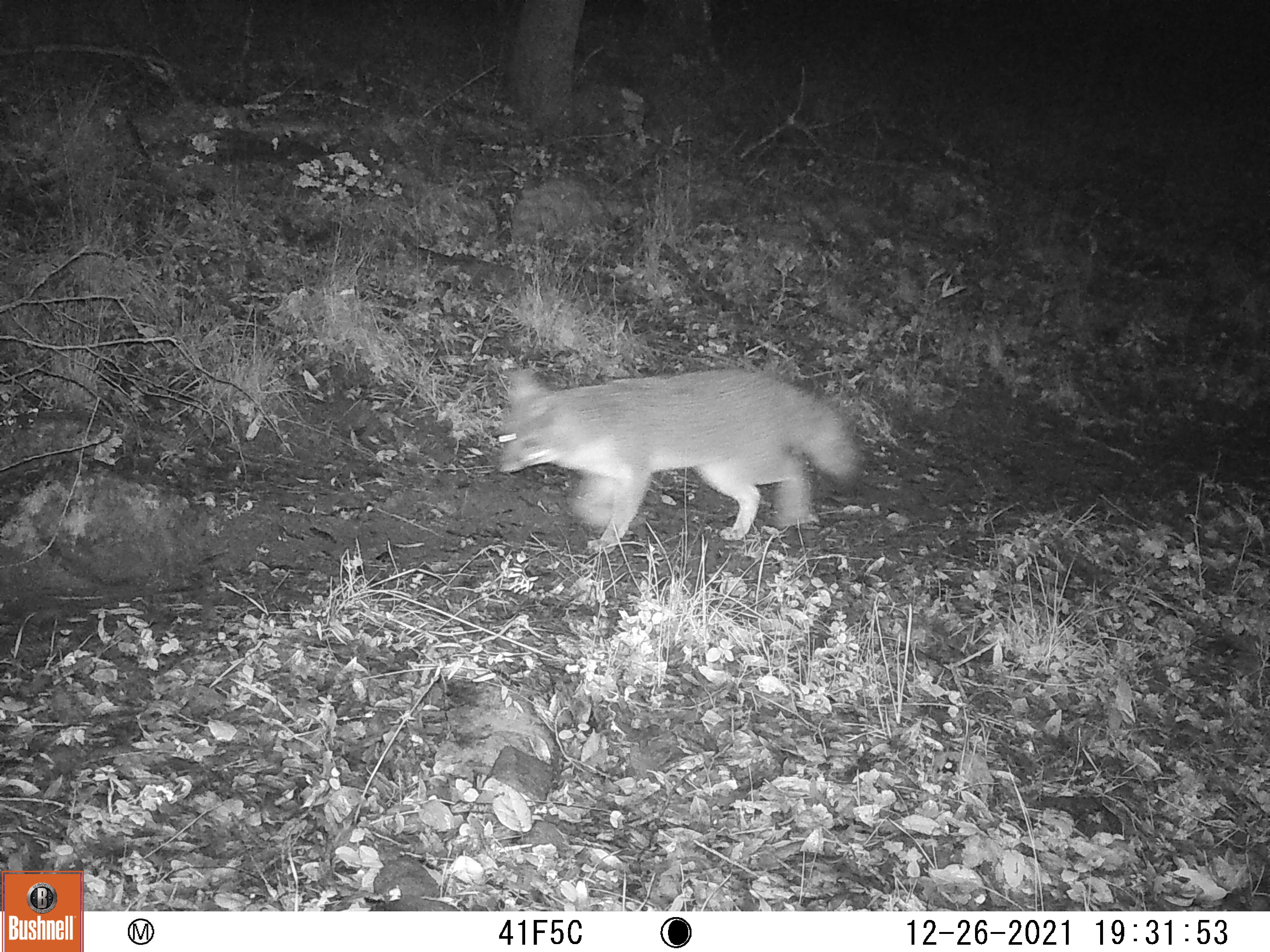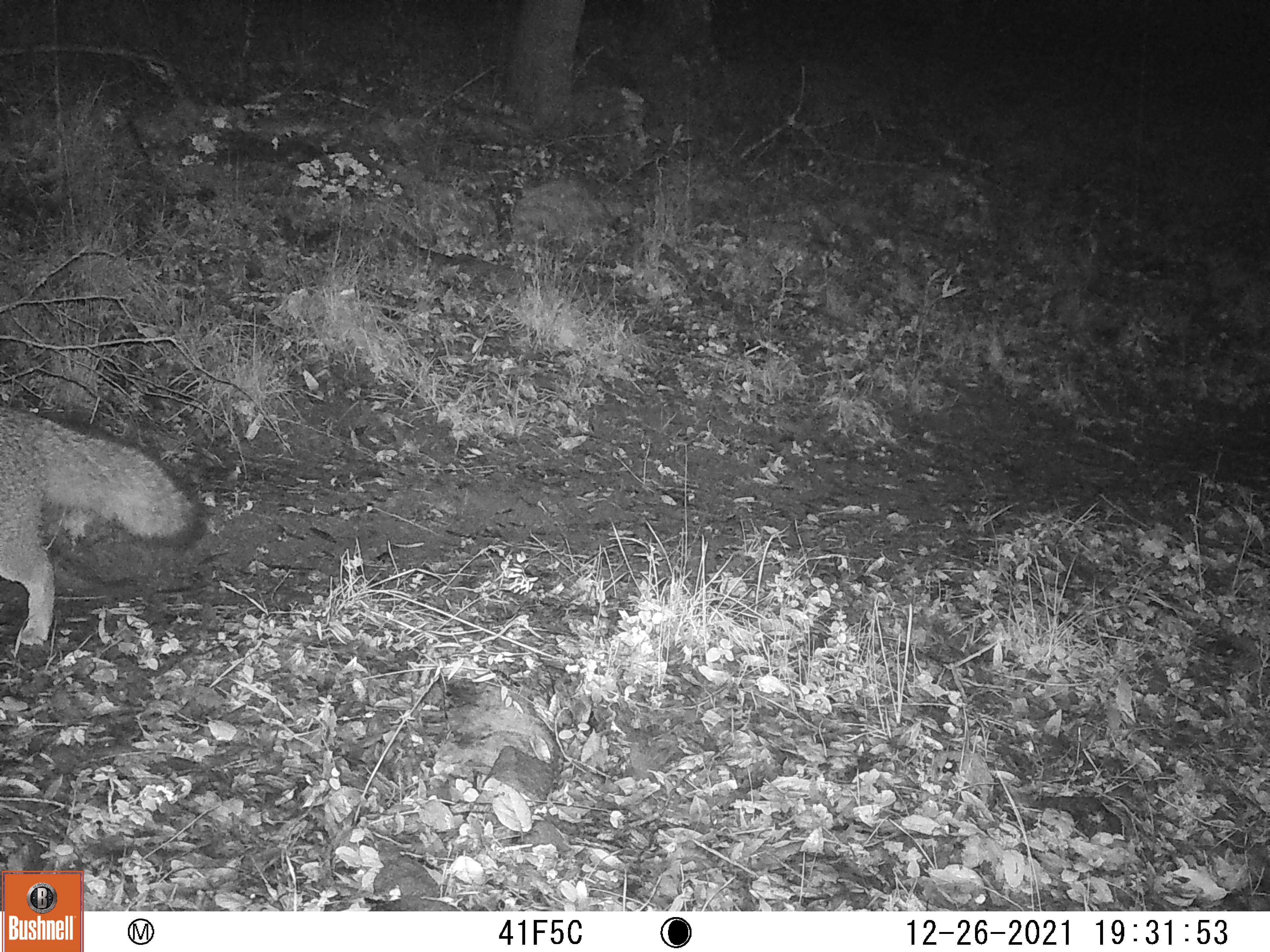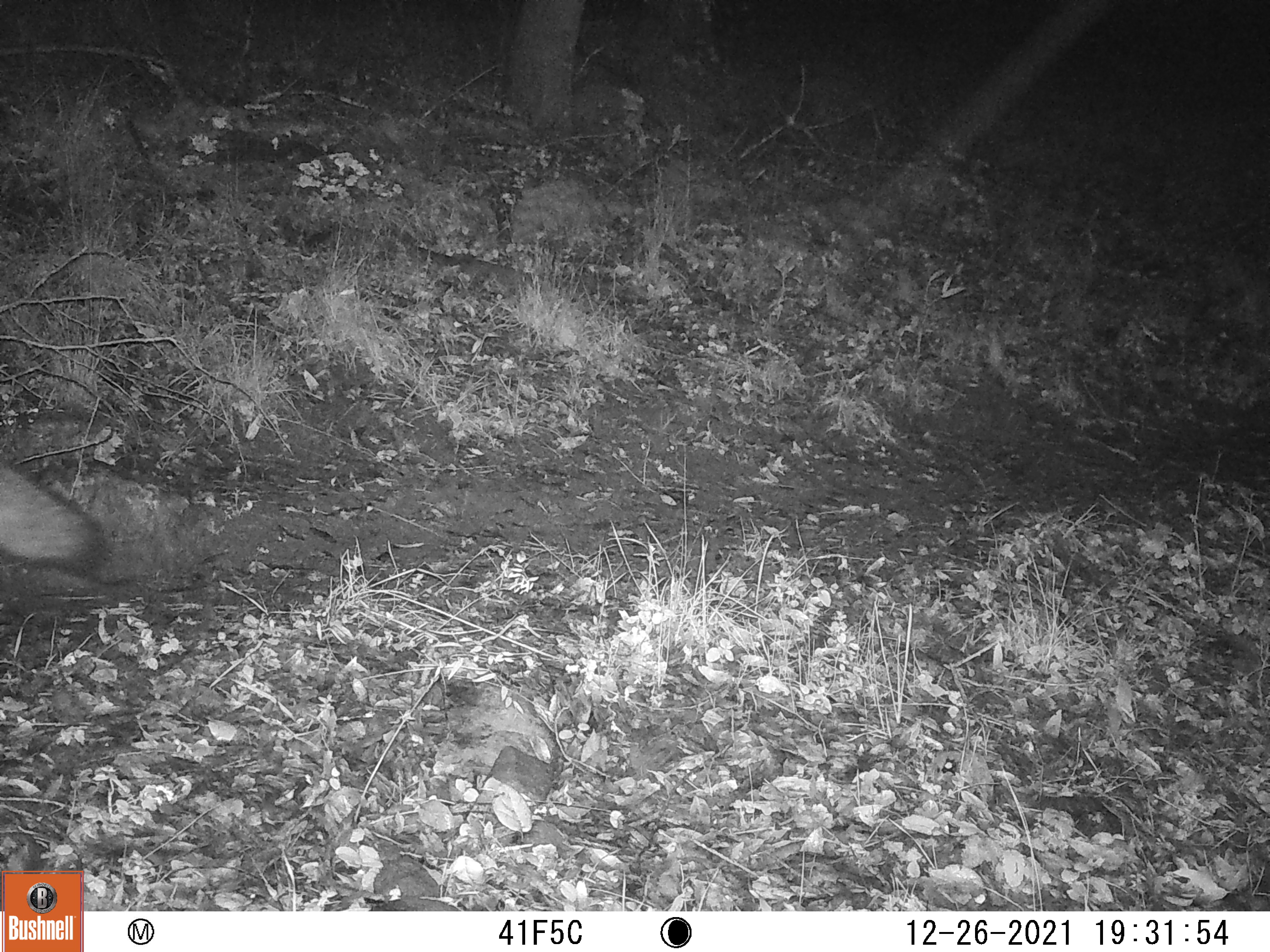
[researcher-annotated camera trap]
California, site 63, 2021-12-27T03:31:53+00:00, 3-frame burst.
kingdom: Animalia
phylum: Chordata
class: Mammalia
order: Carnivora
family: Canidae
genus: Urocyon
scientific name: Urocyon cinereoargenteus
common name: gray fox